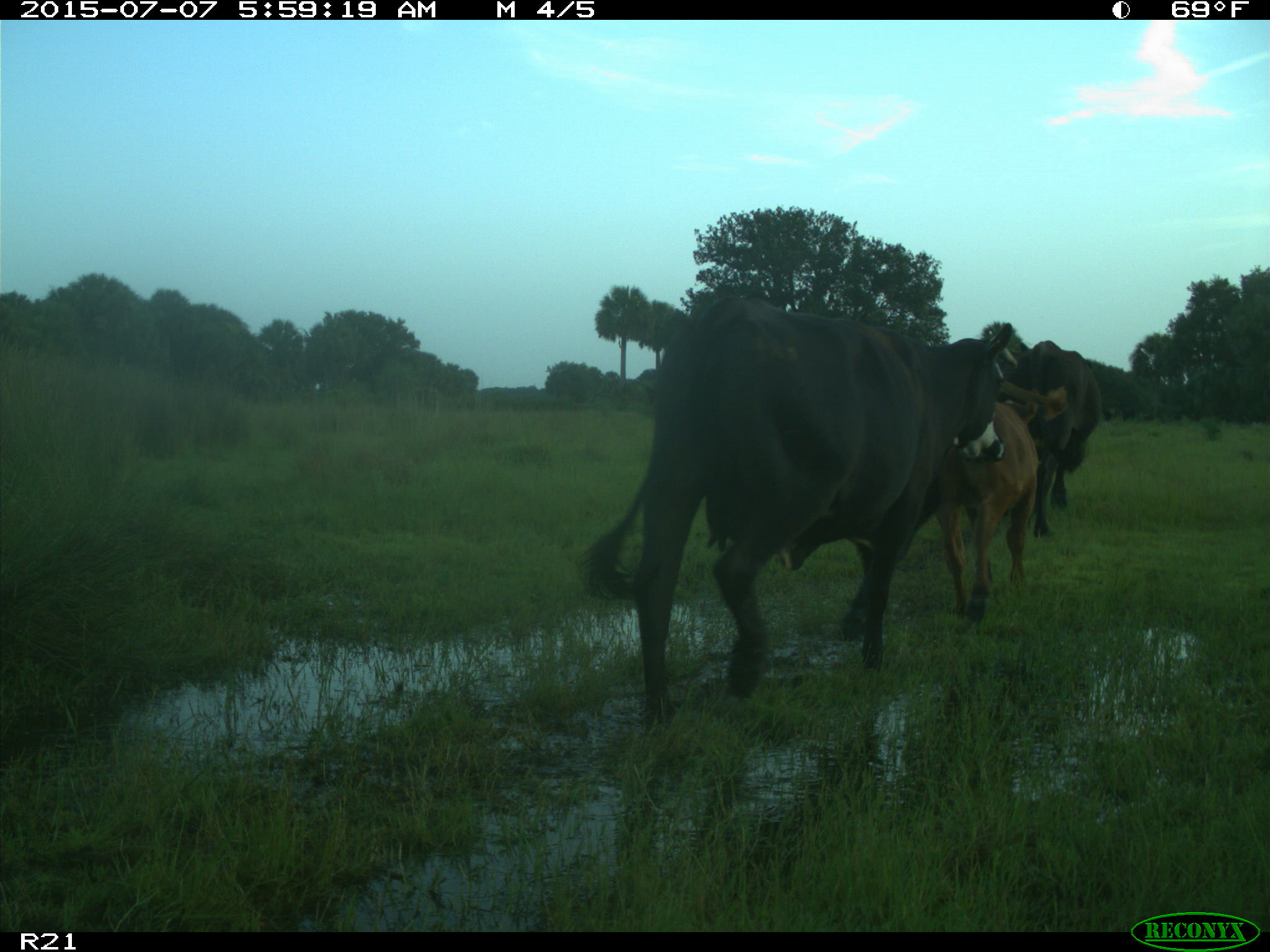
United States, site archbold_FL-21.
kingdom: Animalia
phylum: Chordata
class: Mammalia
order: Artiodactyla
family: Bovidae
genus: Bos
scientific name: Bos taurus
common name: domestic cow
Bos taurus (domestic cow).